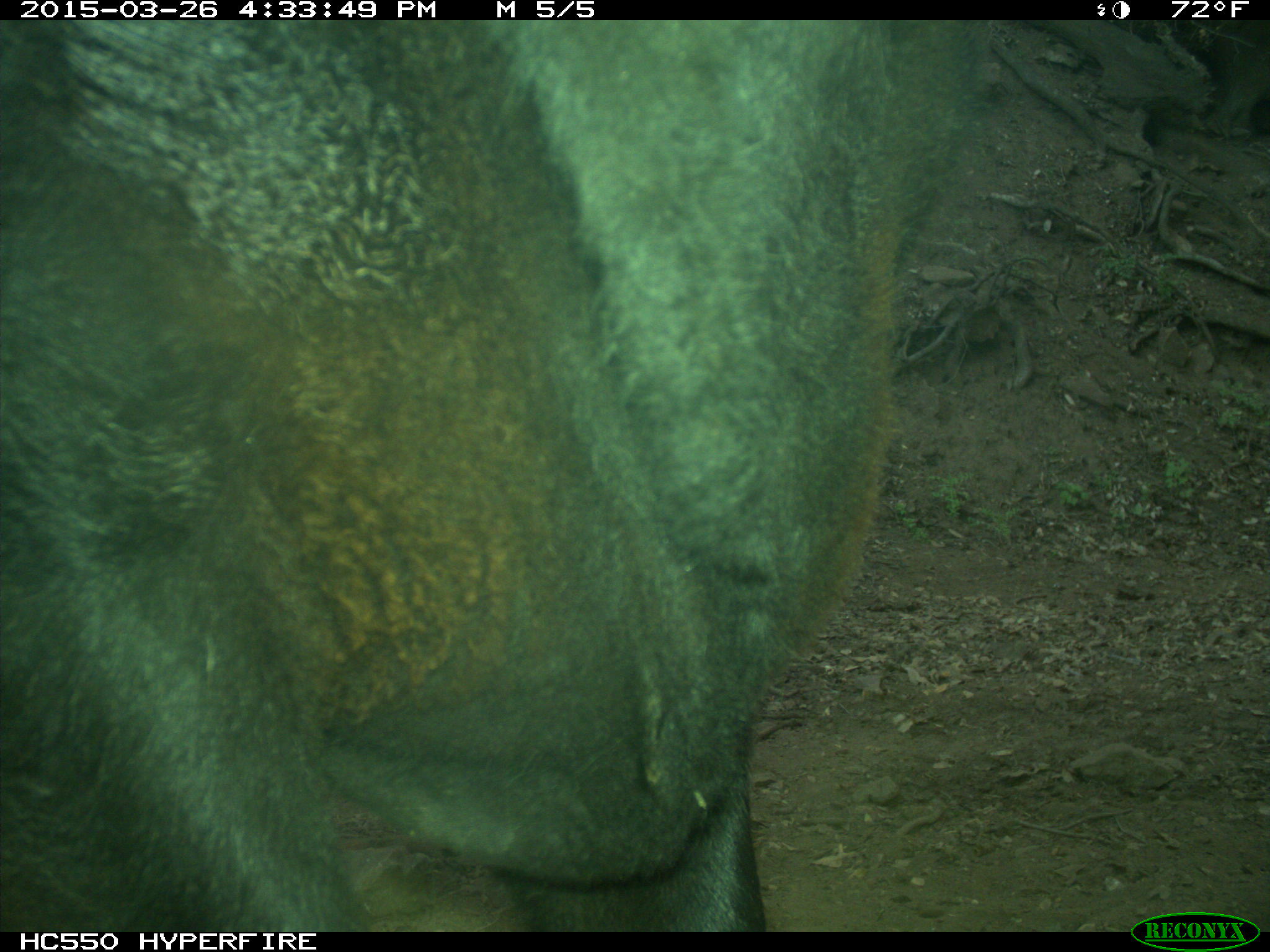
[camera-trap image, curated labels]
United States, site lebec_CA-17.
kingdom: Animalia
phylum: Chordata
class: Mammalia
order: Artiodactyla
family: Bovidae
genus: Bos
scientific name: Bos taurus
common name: domestic cow